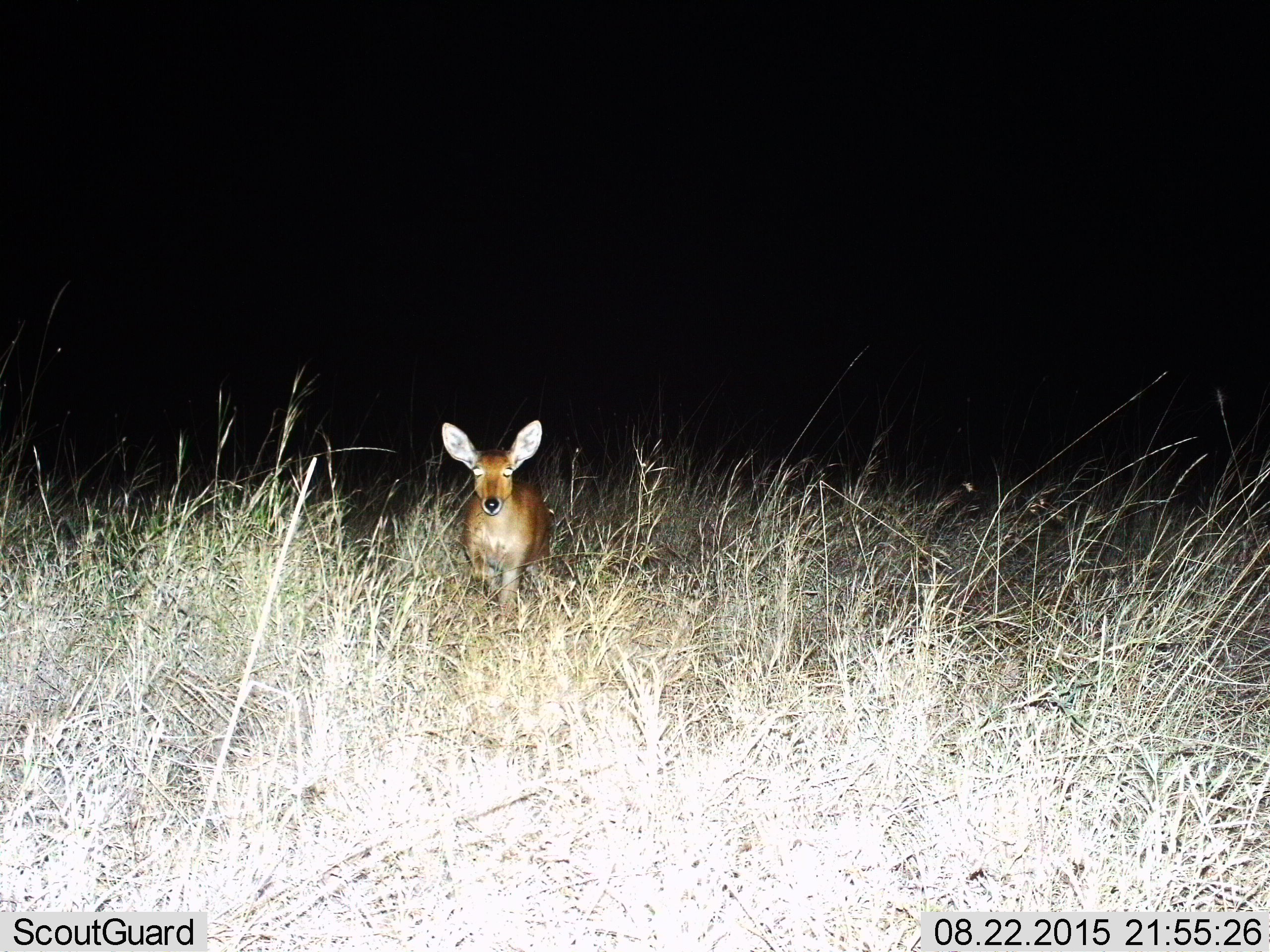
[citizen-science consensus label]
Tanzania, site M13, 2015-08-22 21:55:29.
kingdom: Animalia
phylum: Chordata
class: Mammalia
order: Artiodactyla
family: Bovidae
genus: Redunca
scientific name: Redunca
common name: reedbuck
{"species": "reedbuck (Redunca)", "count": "1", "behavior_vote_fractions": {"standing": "75%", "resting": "0%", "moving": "25%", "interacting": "0%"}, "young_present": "0%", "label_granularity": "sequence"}